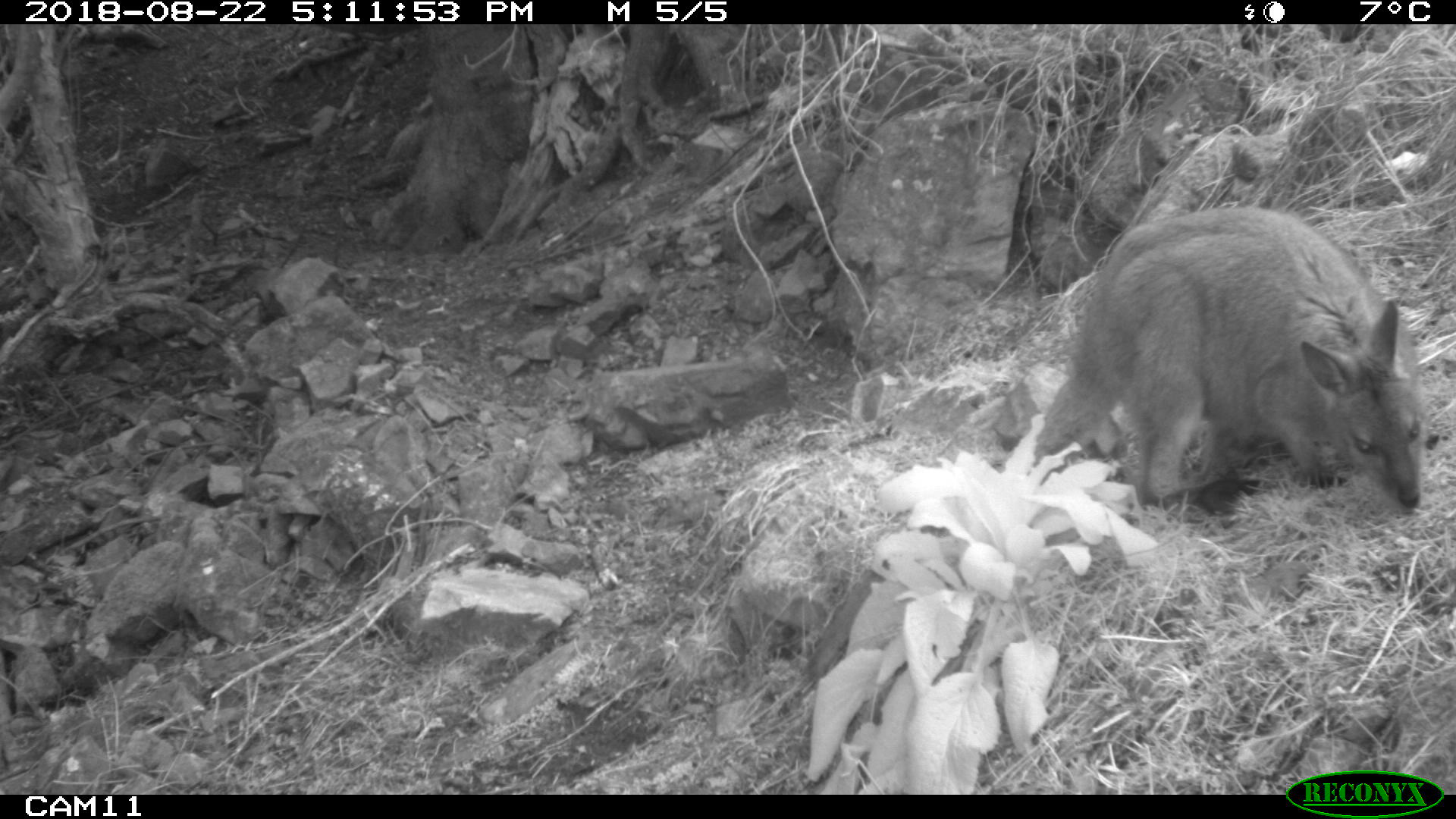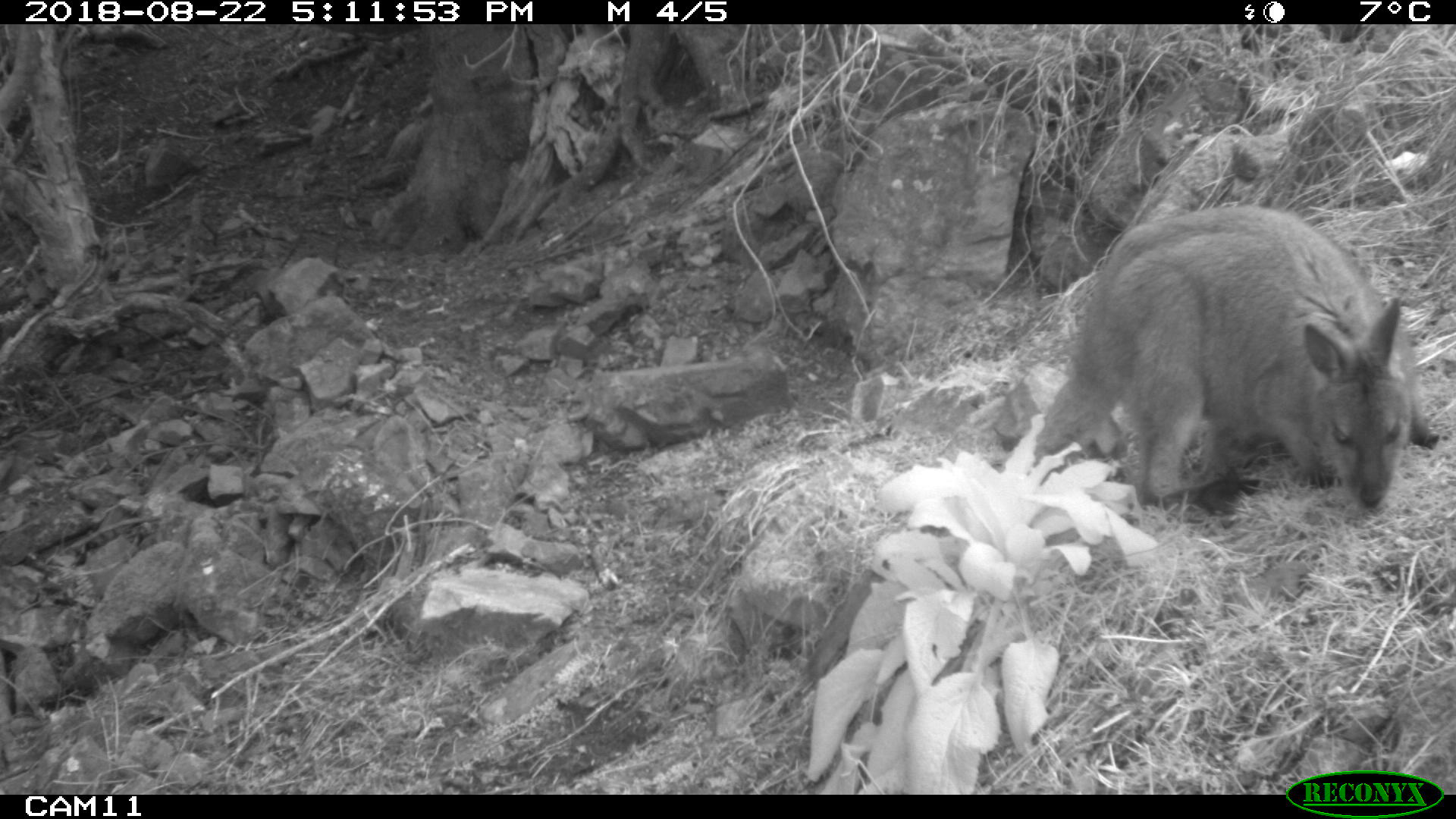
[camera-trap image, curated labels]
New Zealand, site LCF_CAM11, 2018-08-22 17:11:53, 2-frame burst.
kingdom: Animalia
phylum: Chordata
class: Mammalia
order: Diprotodontia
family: Macropodidae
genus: Notamacropus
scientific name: Notamacropus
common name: wallaby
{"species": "wallaby (Notamacropus)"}